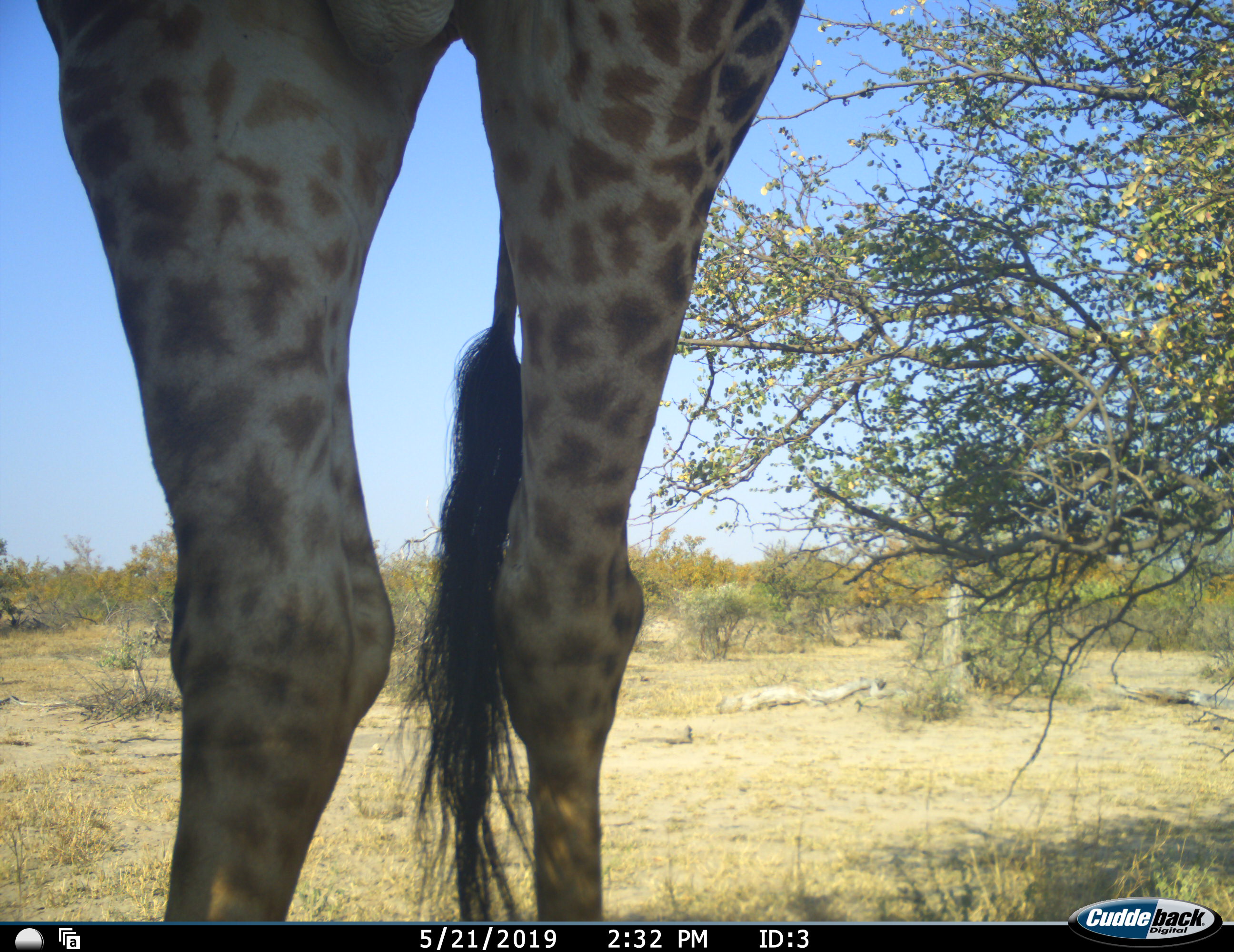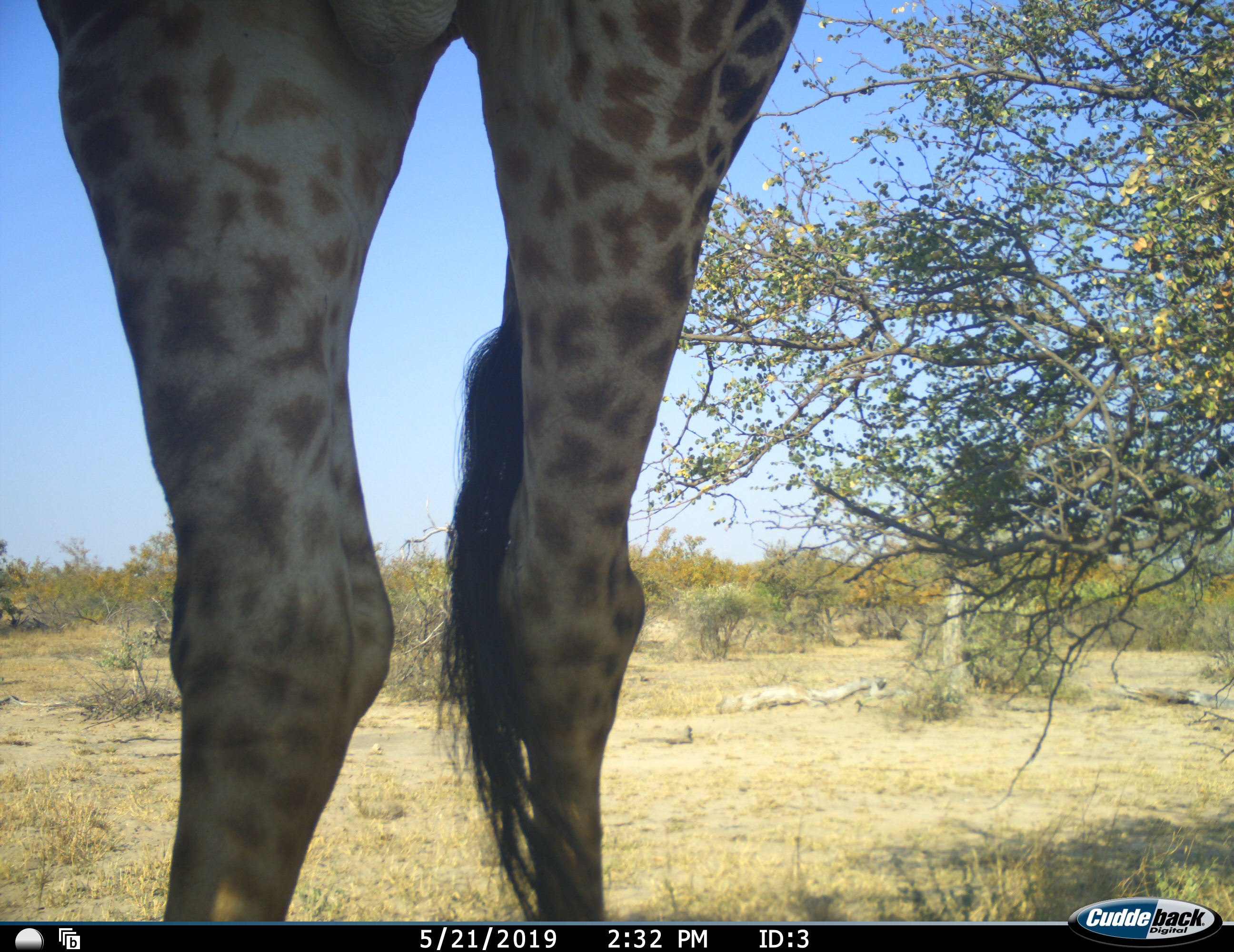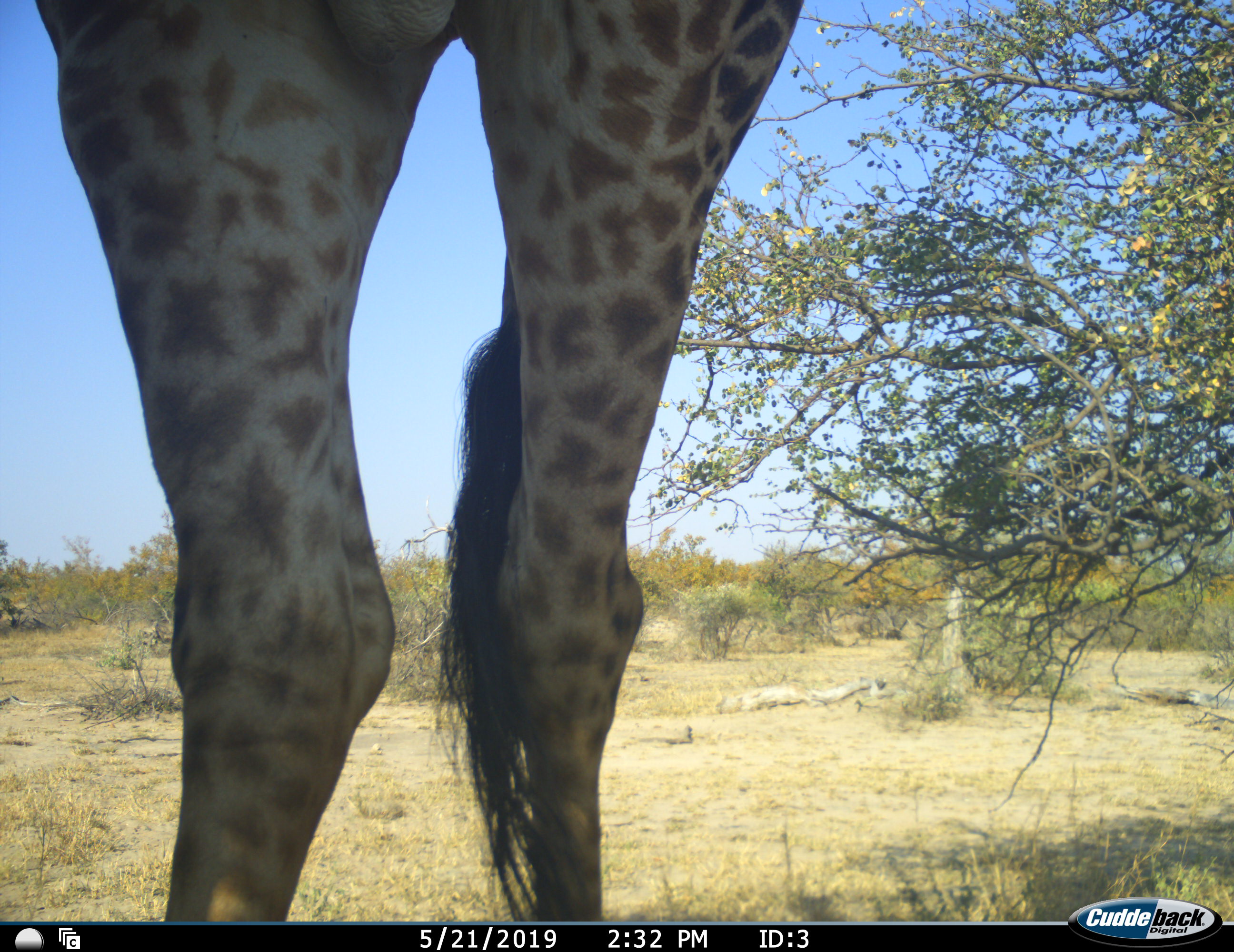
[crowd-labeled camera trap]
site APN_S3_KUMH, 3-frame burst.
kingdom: Animalia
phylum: Chordata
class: Mammalia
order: Artiodactyla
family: Giraffidae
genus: Giraffa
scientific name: Giraffa camelopardalis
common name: giraffe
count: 1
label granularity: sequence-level